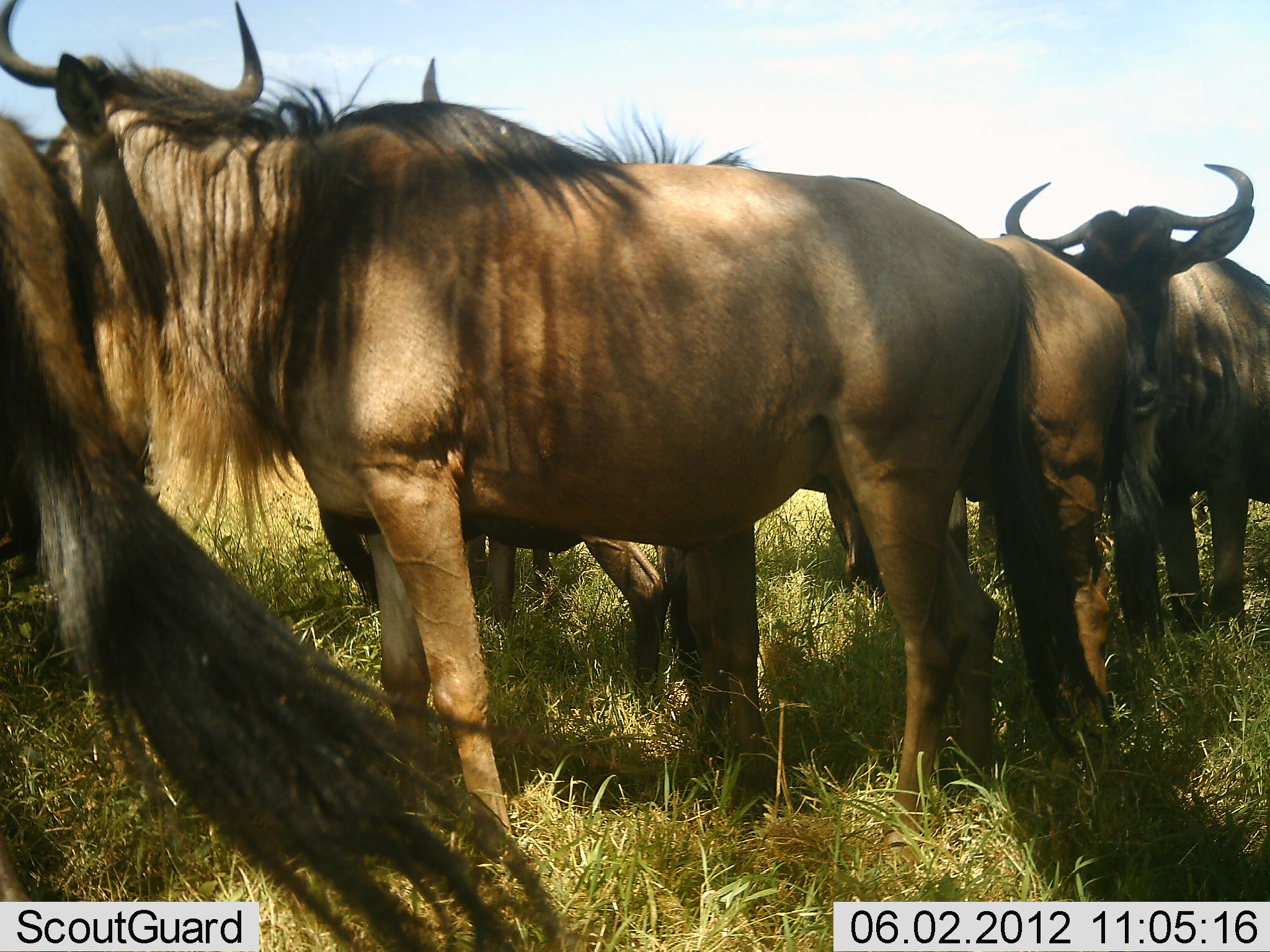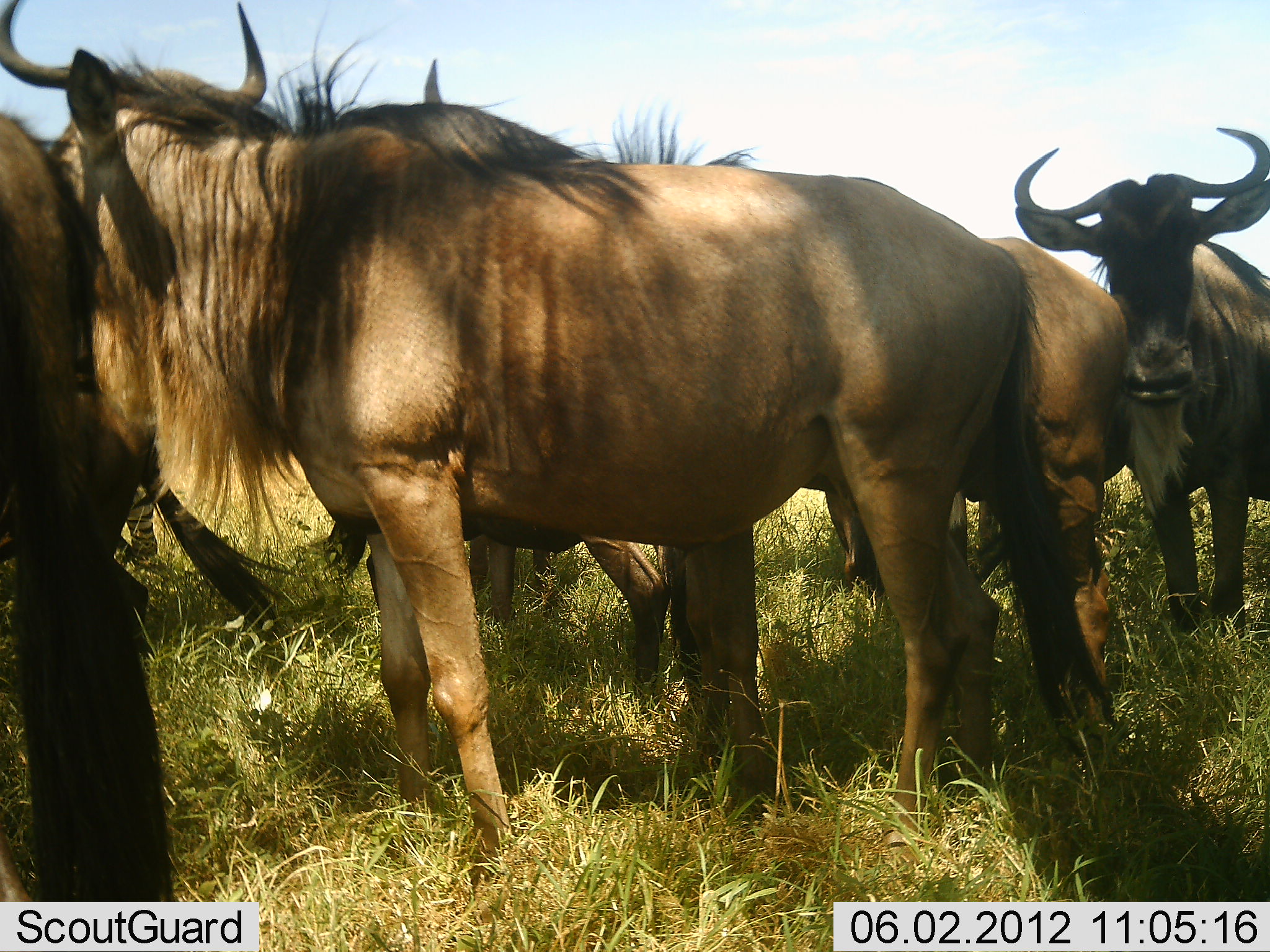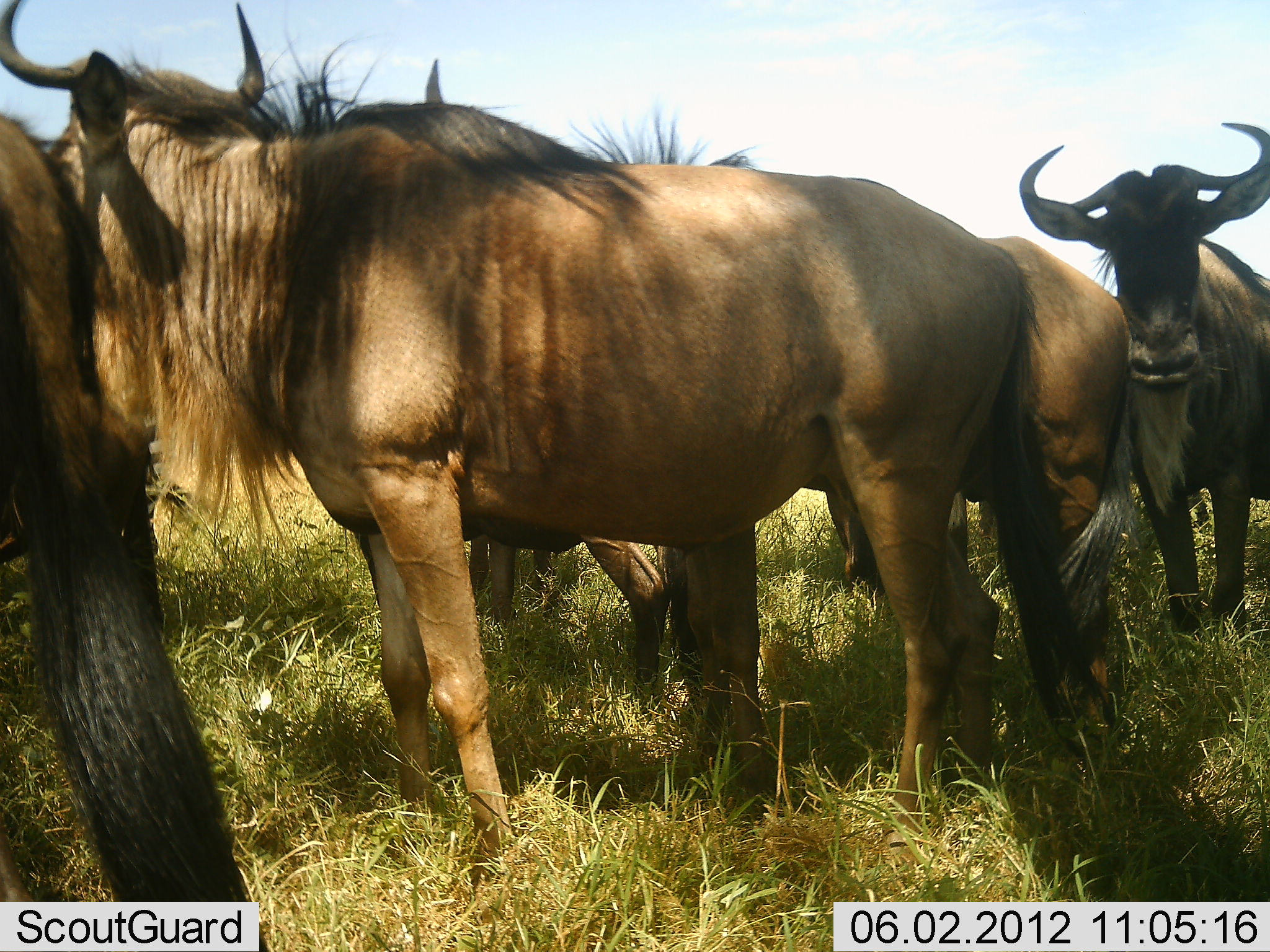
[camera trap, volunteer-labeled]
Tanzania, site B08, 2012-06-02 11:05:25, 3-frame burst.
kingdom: Animalia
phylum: Chordata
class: Mammalia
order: Artiodactyla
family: Bovidae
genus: Connochaetes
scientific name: Connochaetes taurinus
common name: blue wildebeest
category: wildebeest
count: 5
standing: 100%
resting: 9%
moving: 0%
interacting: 0%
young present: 0%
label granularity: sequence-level